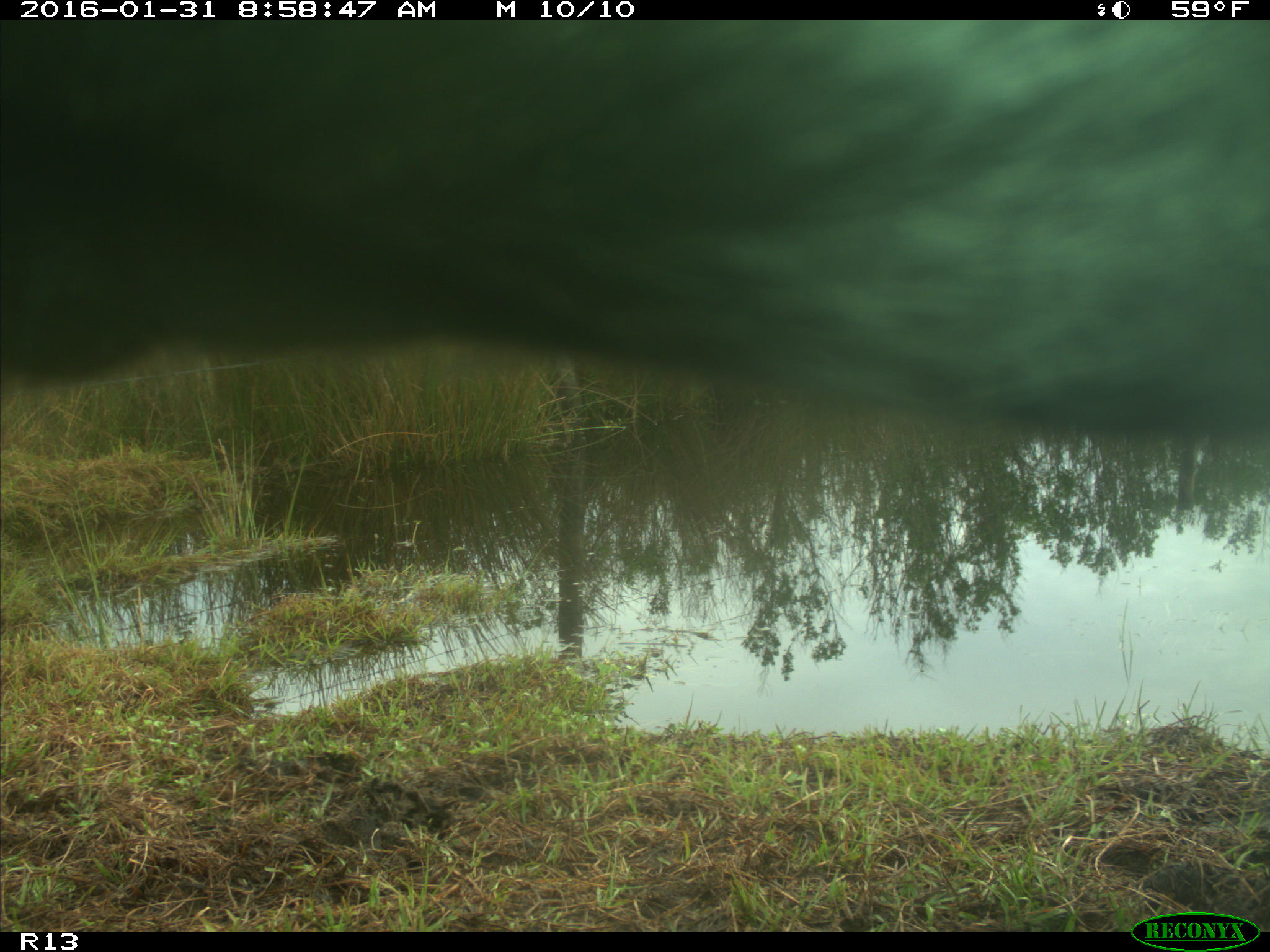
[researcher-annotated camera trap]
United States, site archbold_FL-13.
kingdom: Animalia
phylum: Chordata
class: Mammalia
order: Artiodactyla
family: Bovidae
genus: Bos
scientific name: Bos taurus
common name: domestic cow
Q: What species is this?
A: Bos taurus (domestic cow).